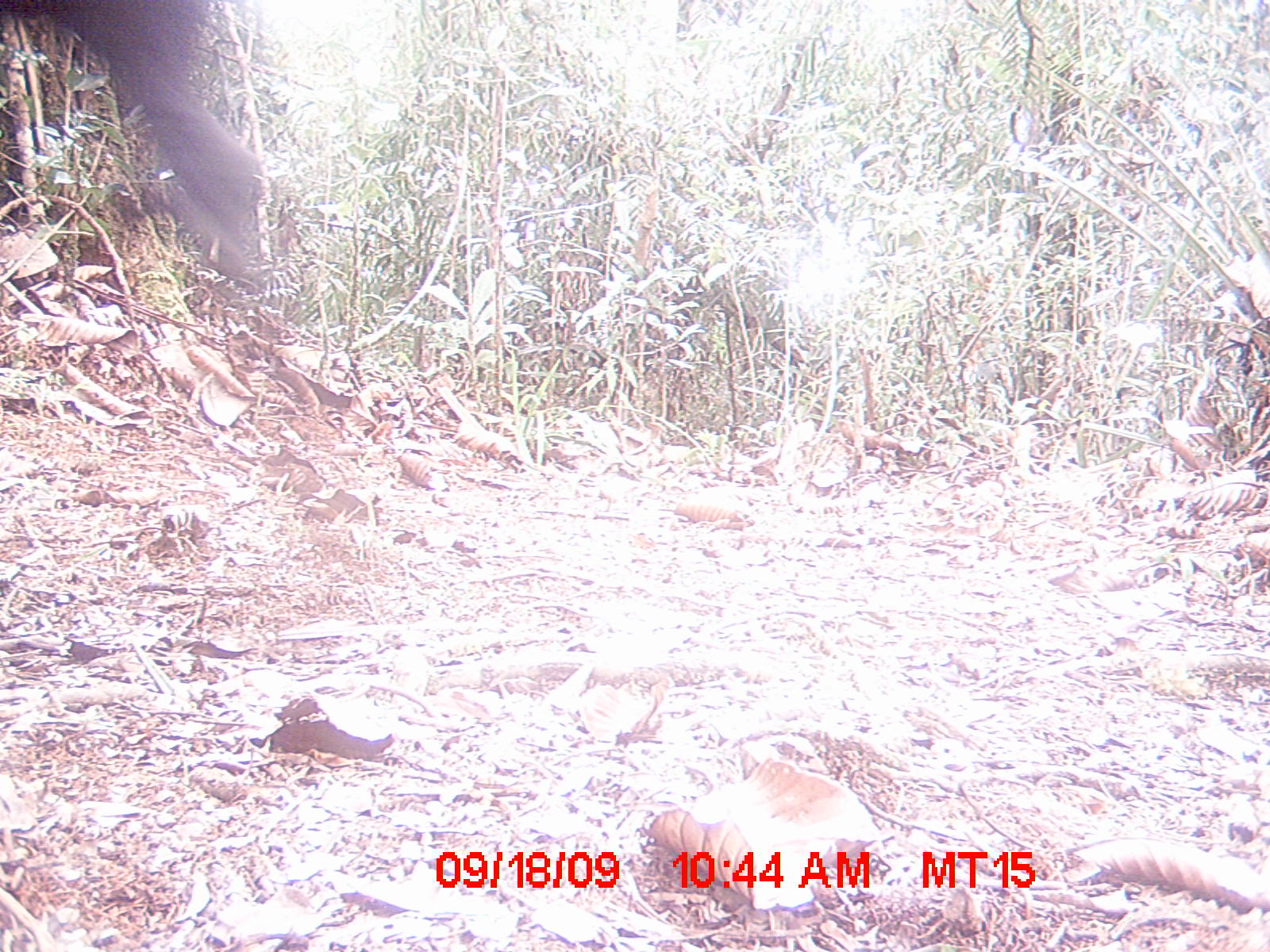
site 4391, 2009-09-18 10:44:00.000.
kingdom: Animalia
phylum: Chordata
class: Mammalia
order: Artiodactyla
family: Bovidae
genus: Bos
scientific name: Bos taurus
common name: domestic cattle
Bos taurus (domestic cattle), count 2.